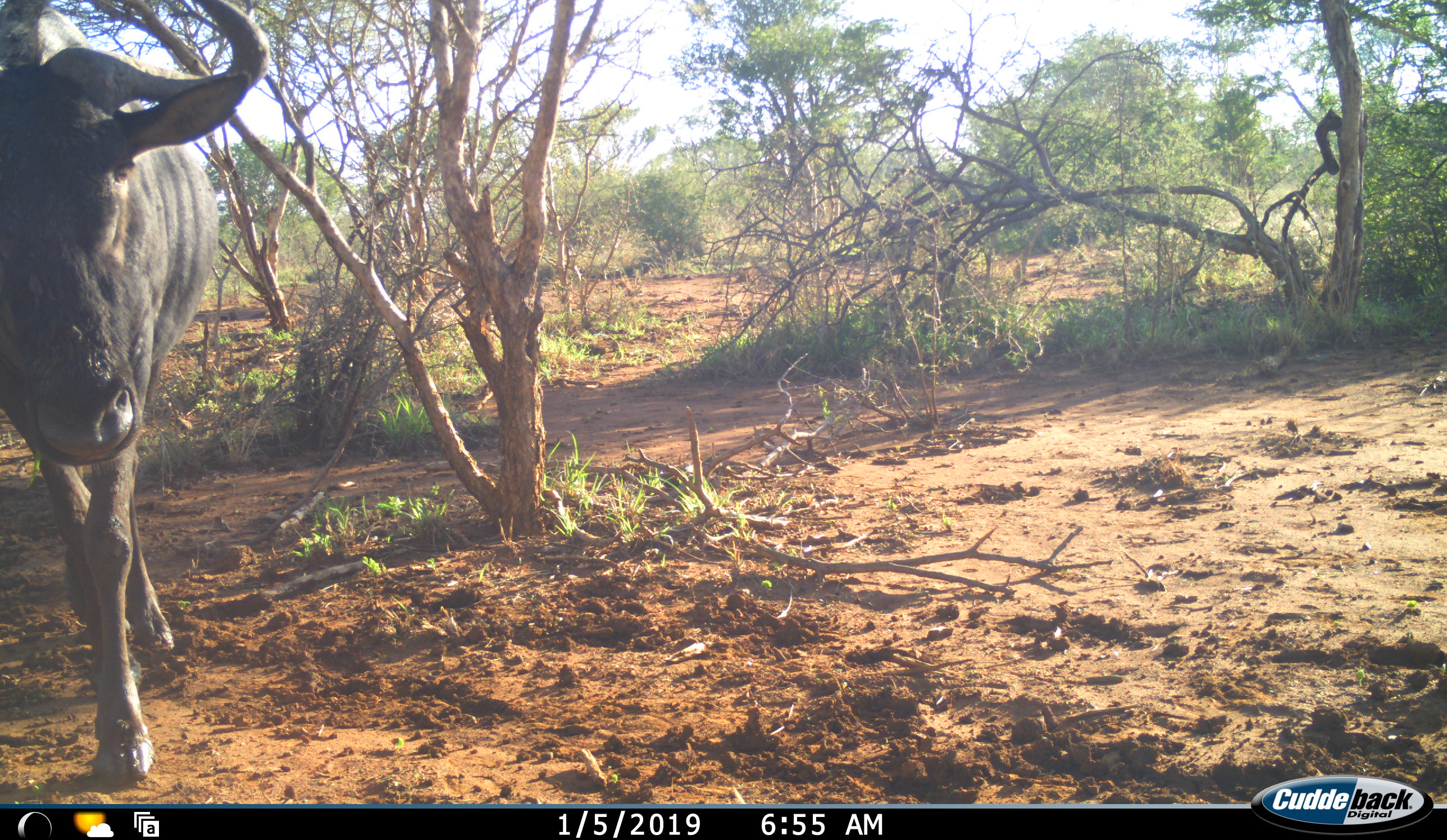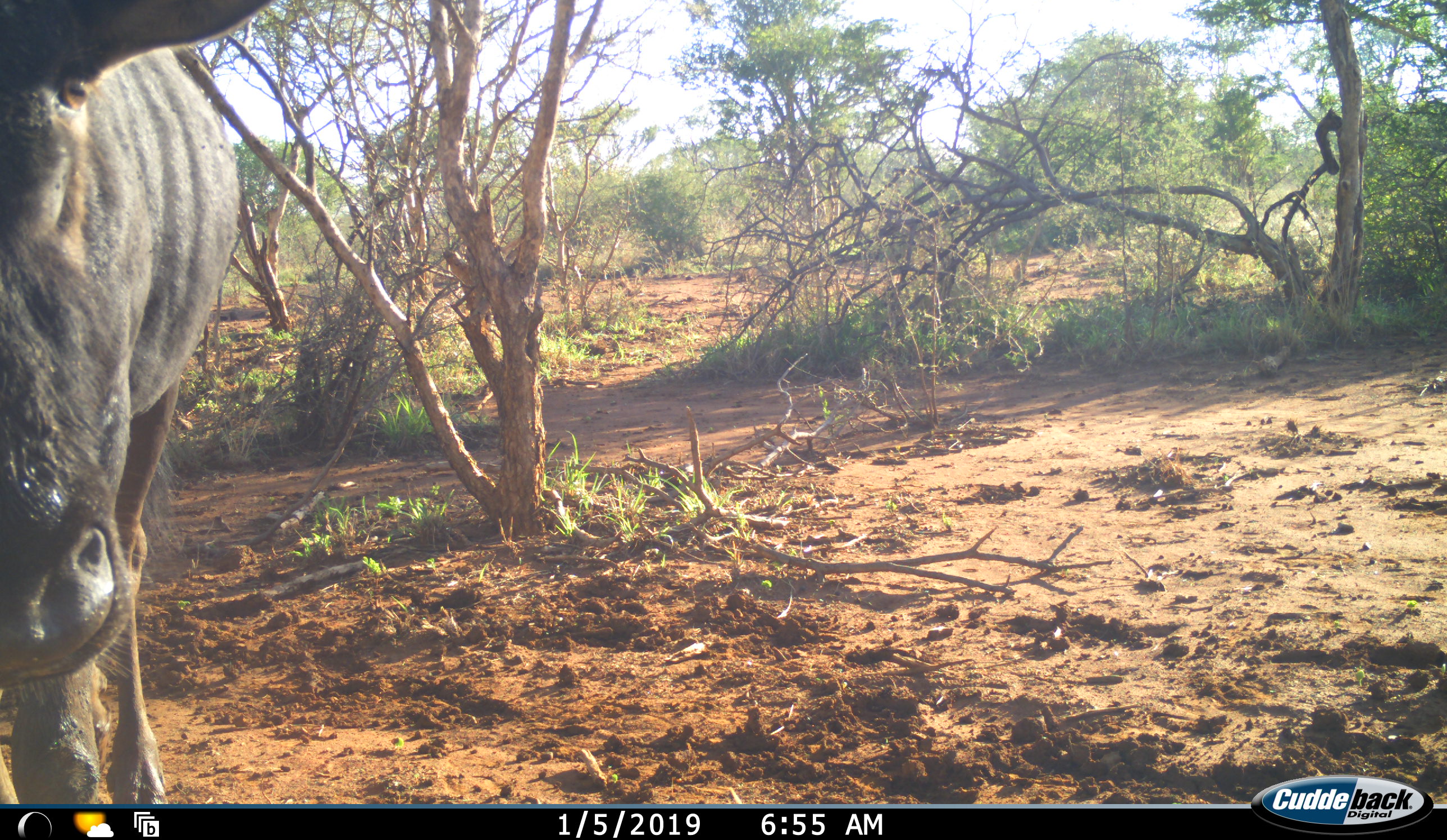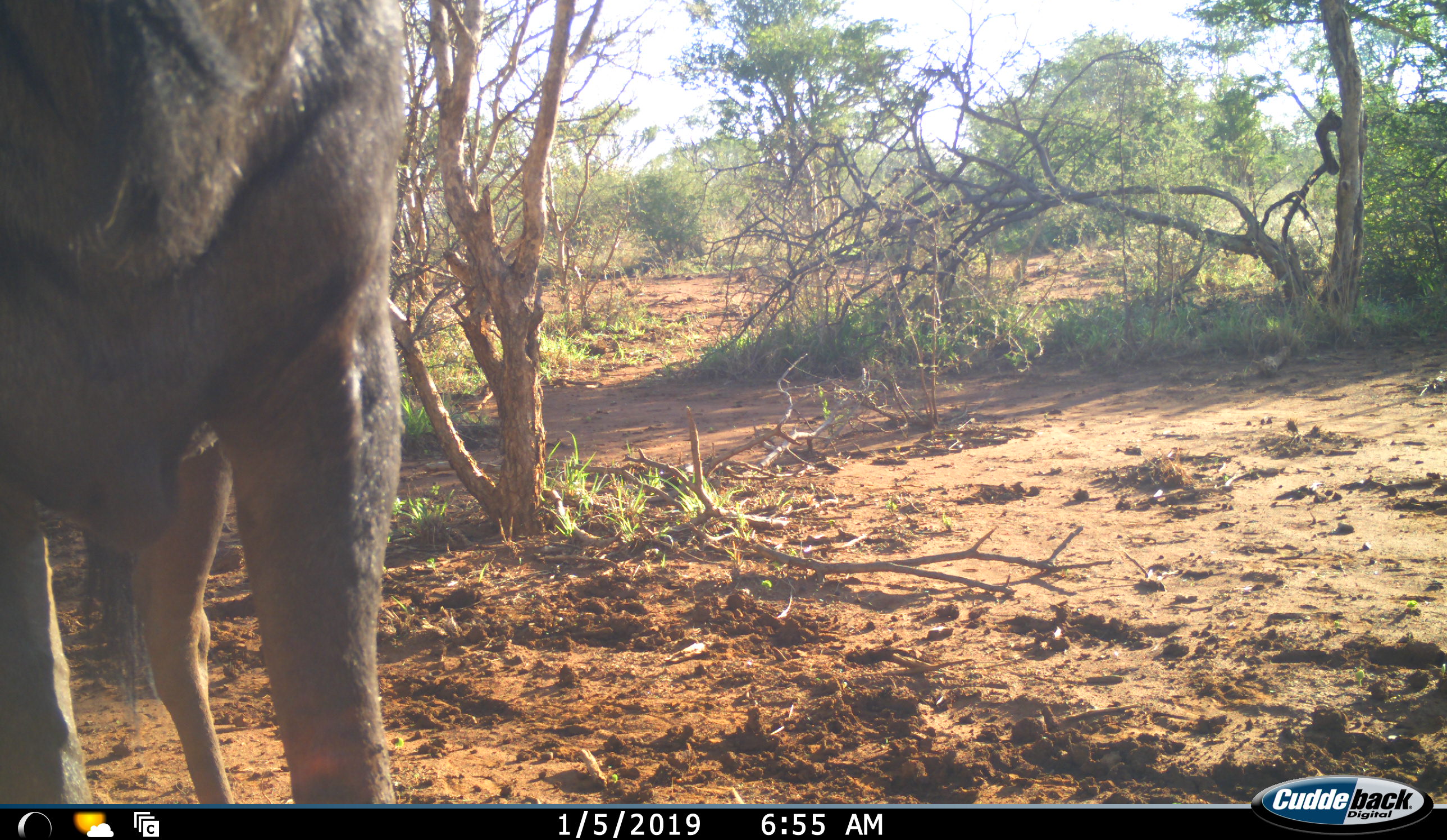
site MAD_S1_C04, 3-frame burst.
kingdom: Animalia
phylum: Chordata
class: Mammalia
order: Artiodactyla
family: Bovidae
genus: Connochaetes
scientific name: Connochaetes taurinus taurinus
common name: blue wildebeest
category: wildebeestblue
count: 1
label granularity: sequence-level